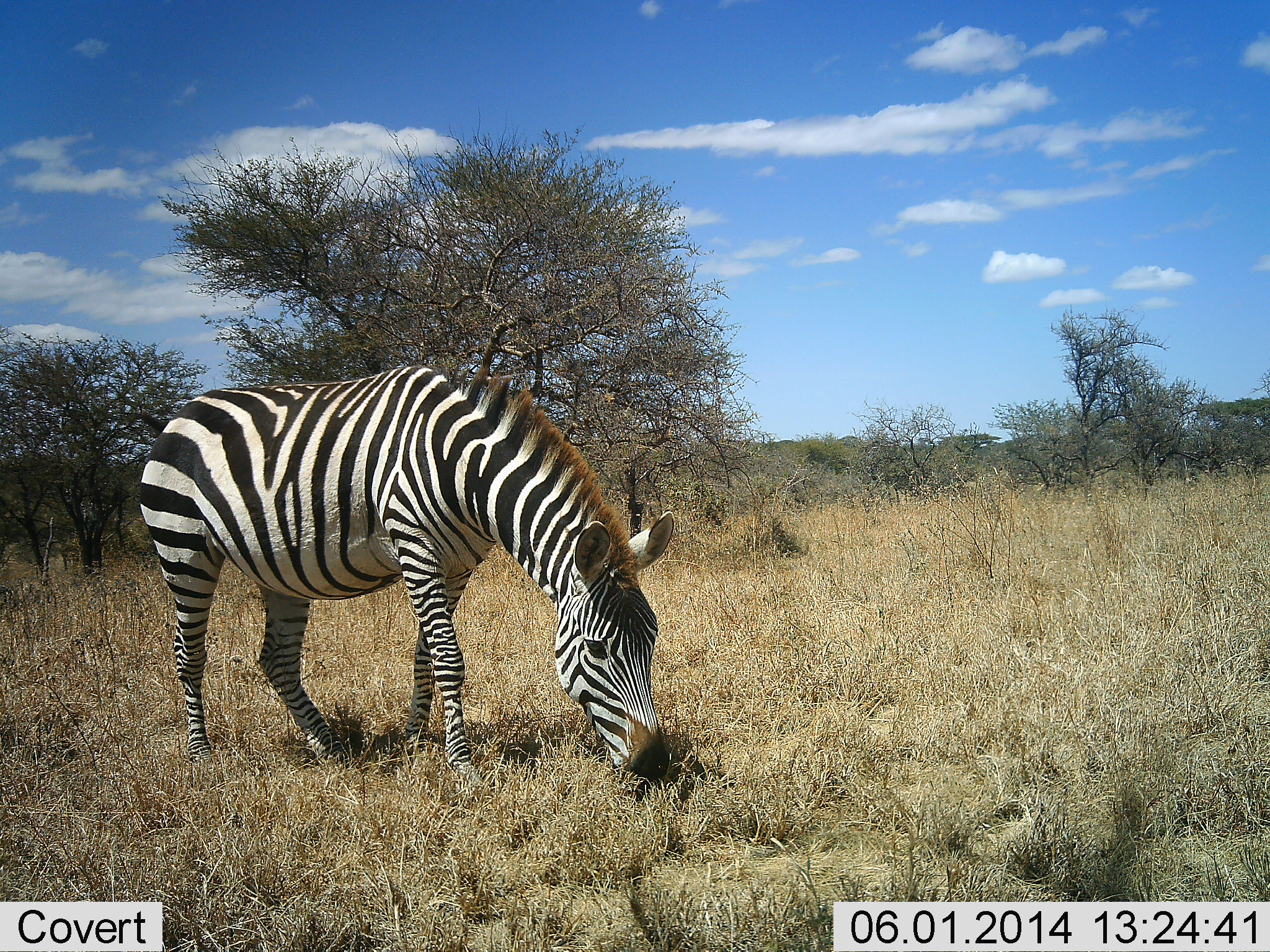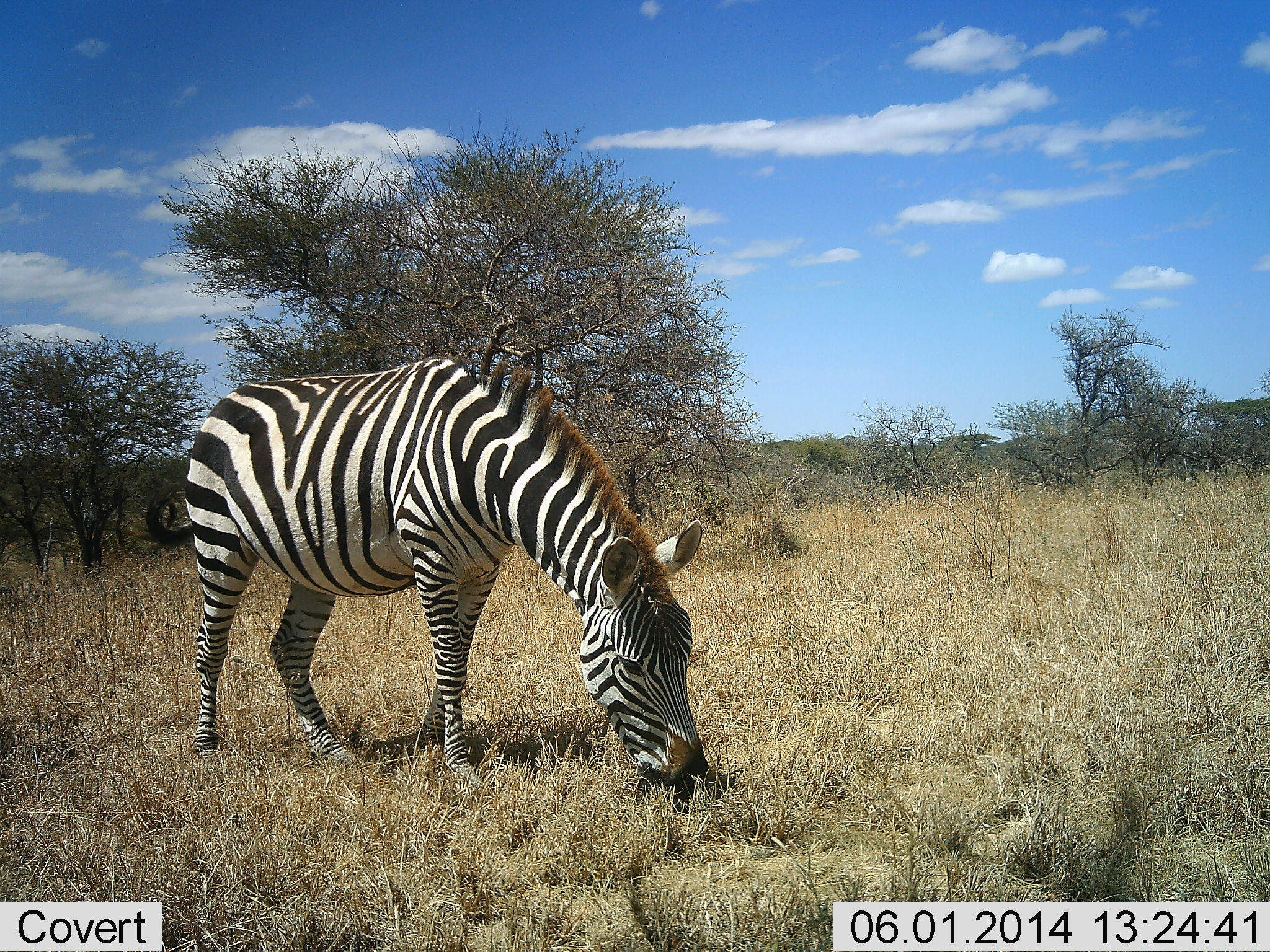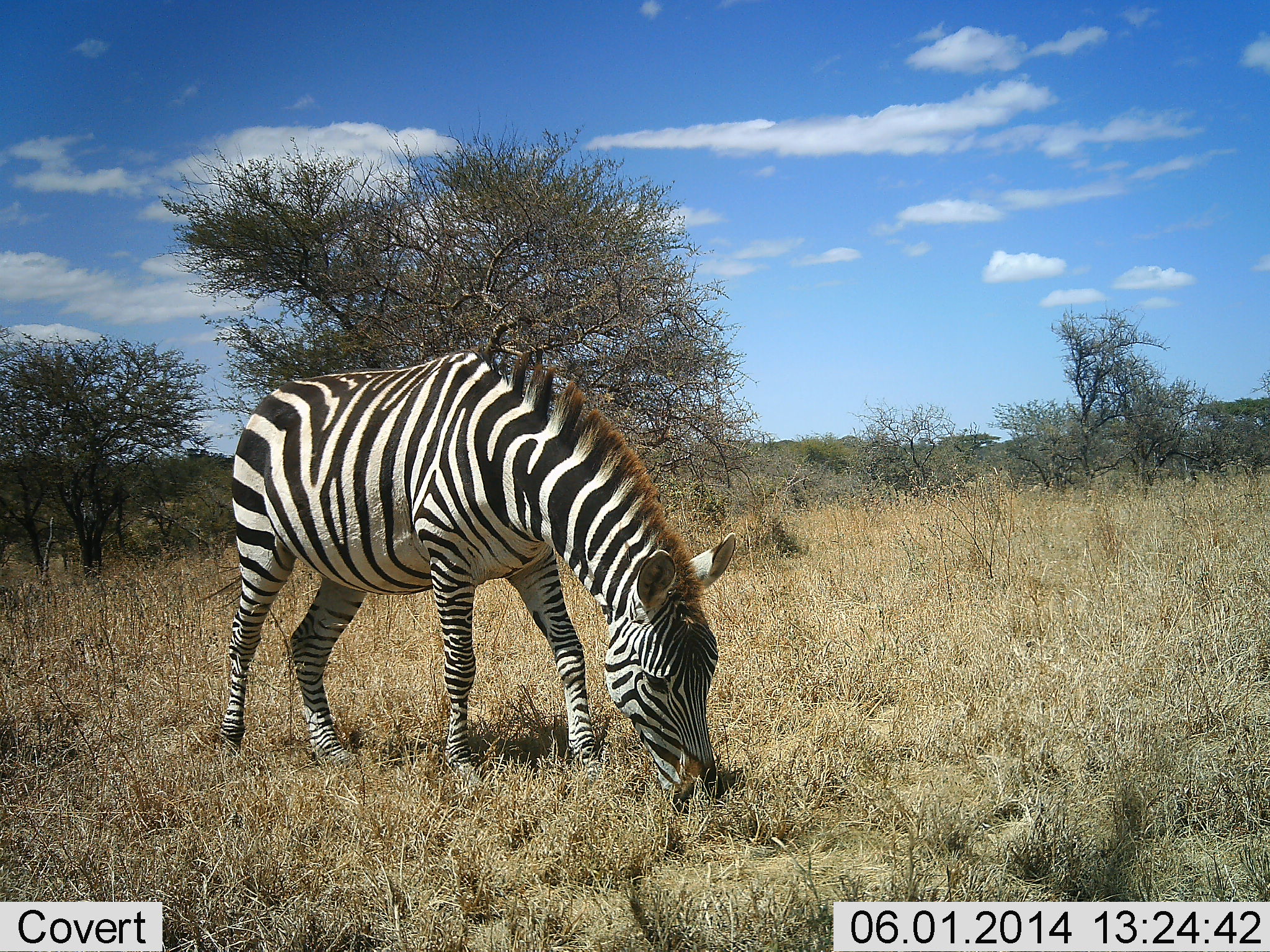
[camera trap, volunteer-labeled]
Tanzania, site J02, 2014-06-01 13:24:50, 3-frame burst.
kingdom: Animalia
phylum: Chordata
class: Mammalia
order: Perissodactyla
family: Equidae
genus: Equus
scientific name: Equus quagga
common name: plains zebra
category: zebra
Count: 1.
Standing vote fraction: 10%.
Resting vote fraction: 0%.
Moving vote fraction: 0%.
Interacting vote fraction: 0%.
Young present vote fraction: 0%.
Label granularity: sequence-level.